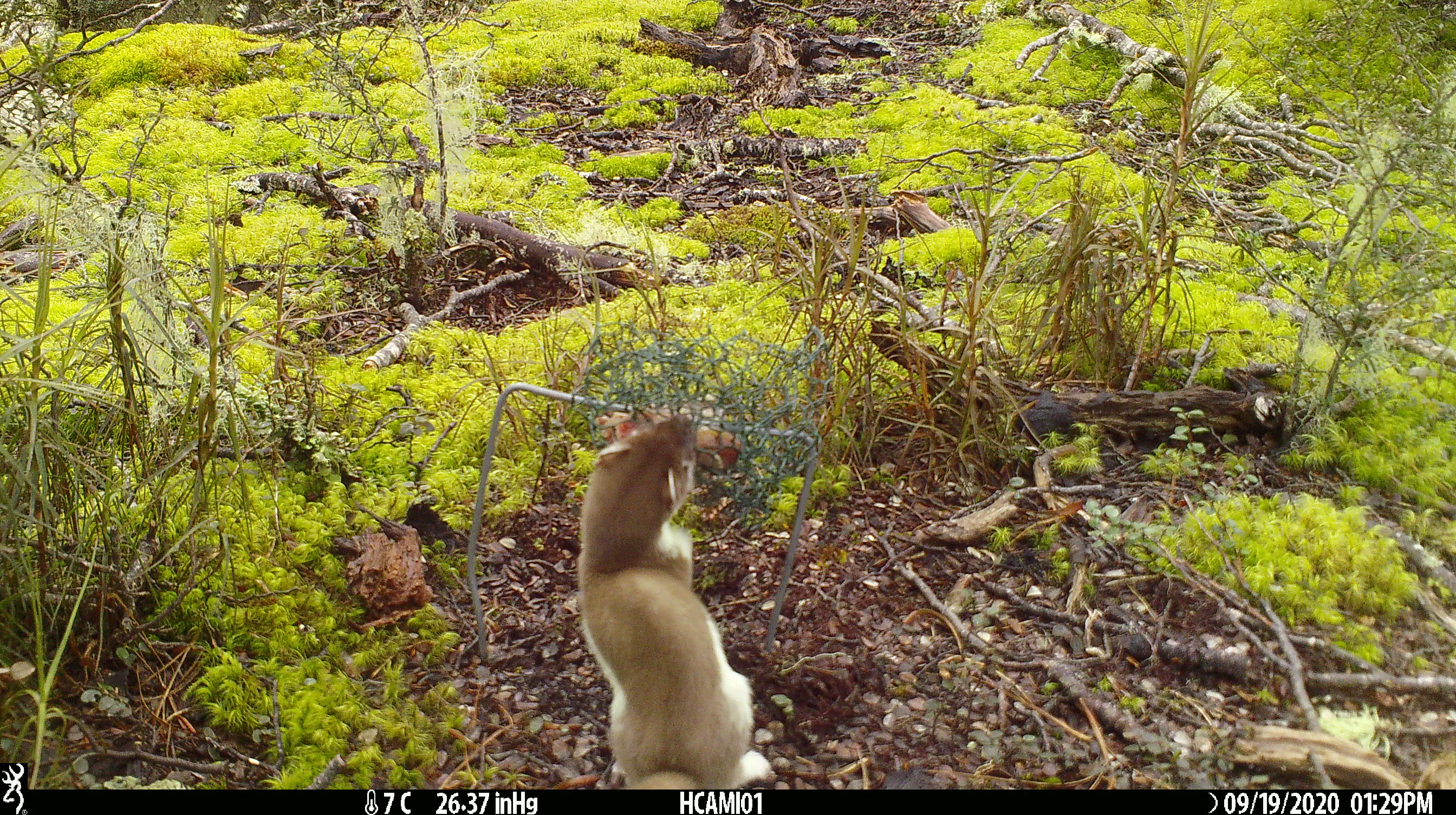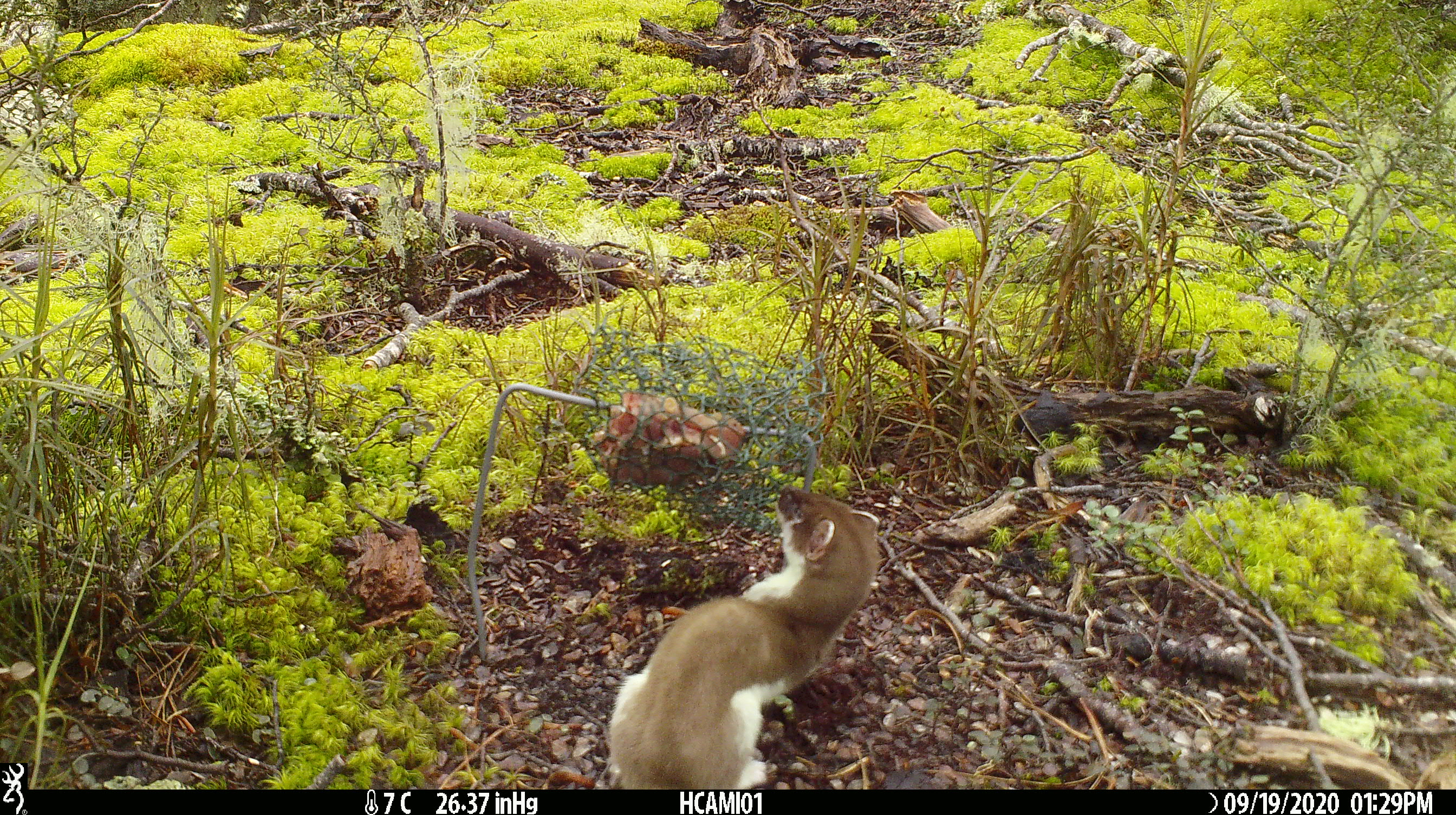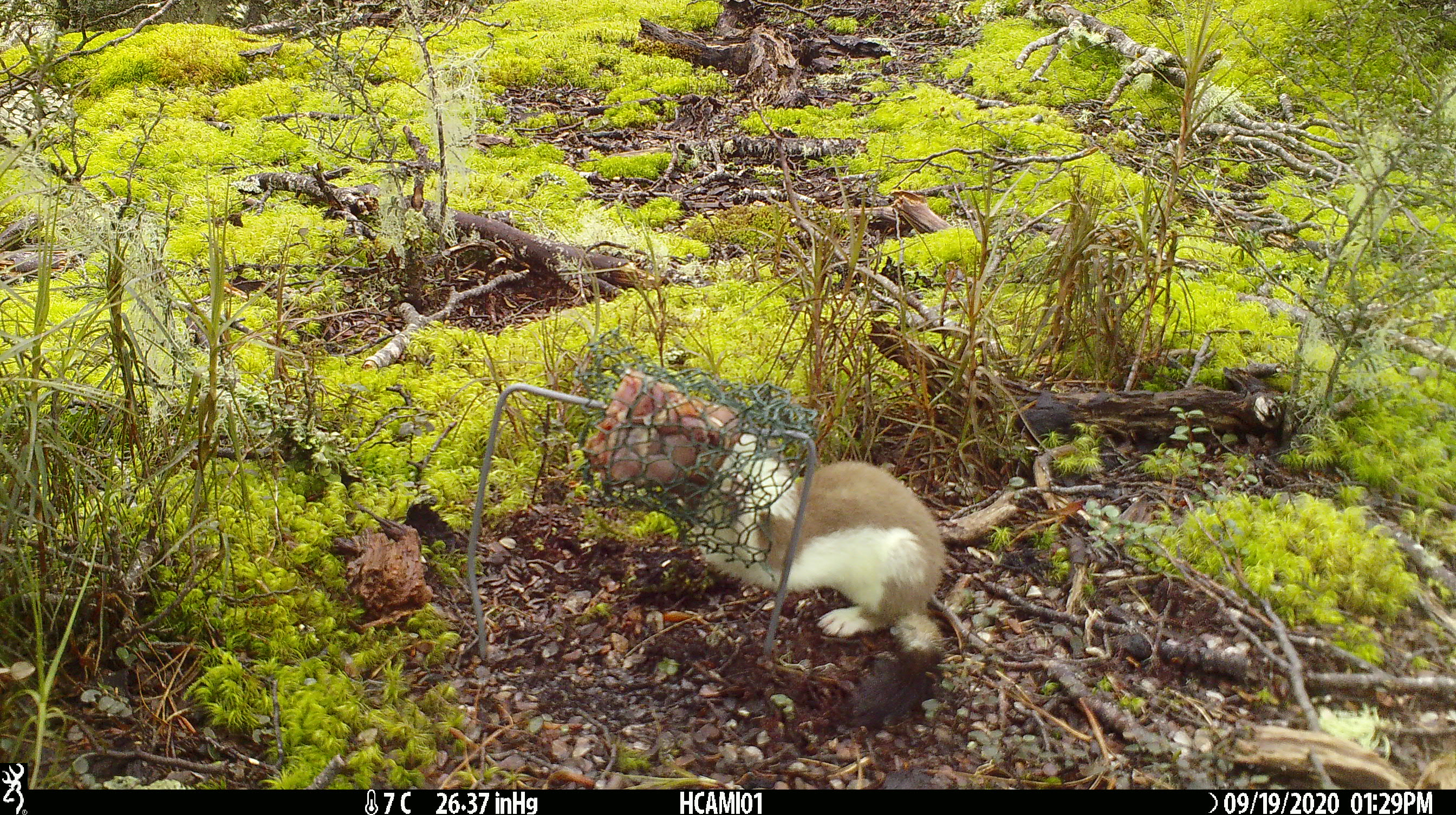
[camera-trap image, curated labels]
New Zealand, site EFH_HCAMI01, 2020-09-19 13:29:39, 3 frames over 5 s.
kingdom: Animalia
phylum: Chordata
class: Mammalia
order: Carnivora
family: Mustelidae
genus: Mustela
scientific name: Mustela erminea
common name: stoat